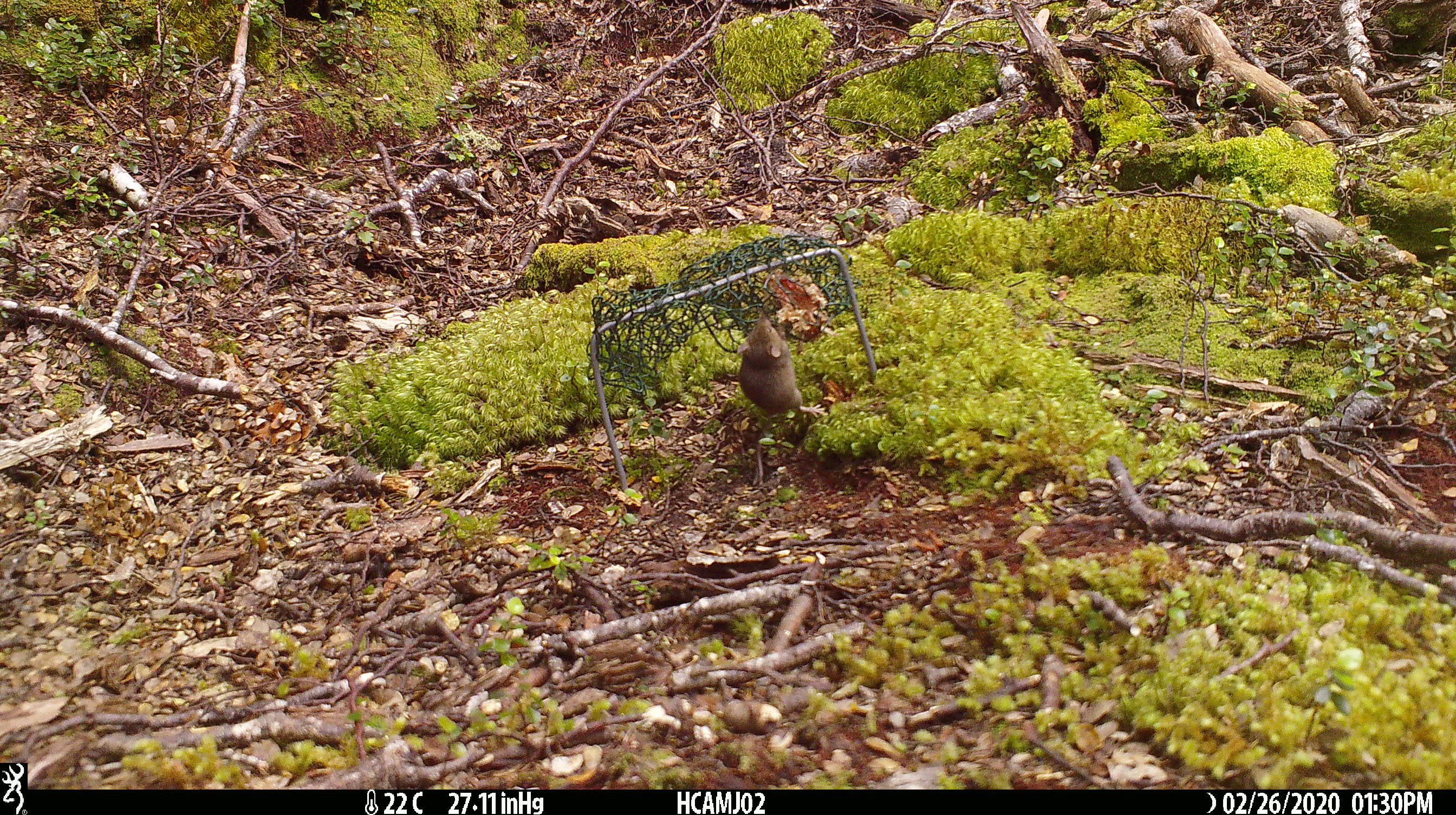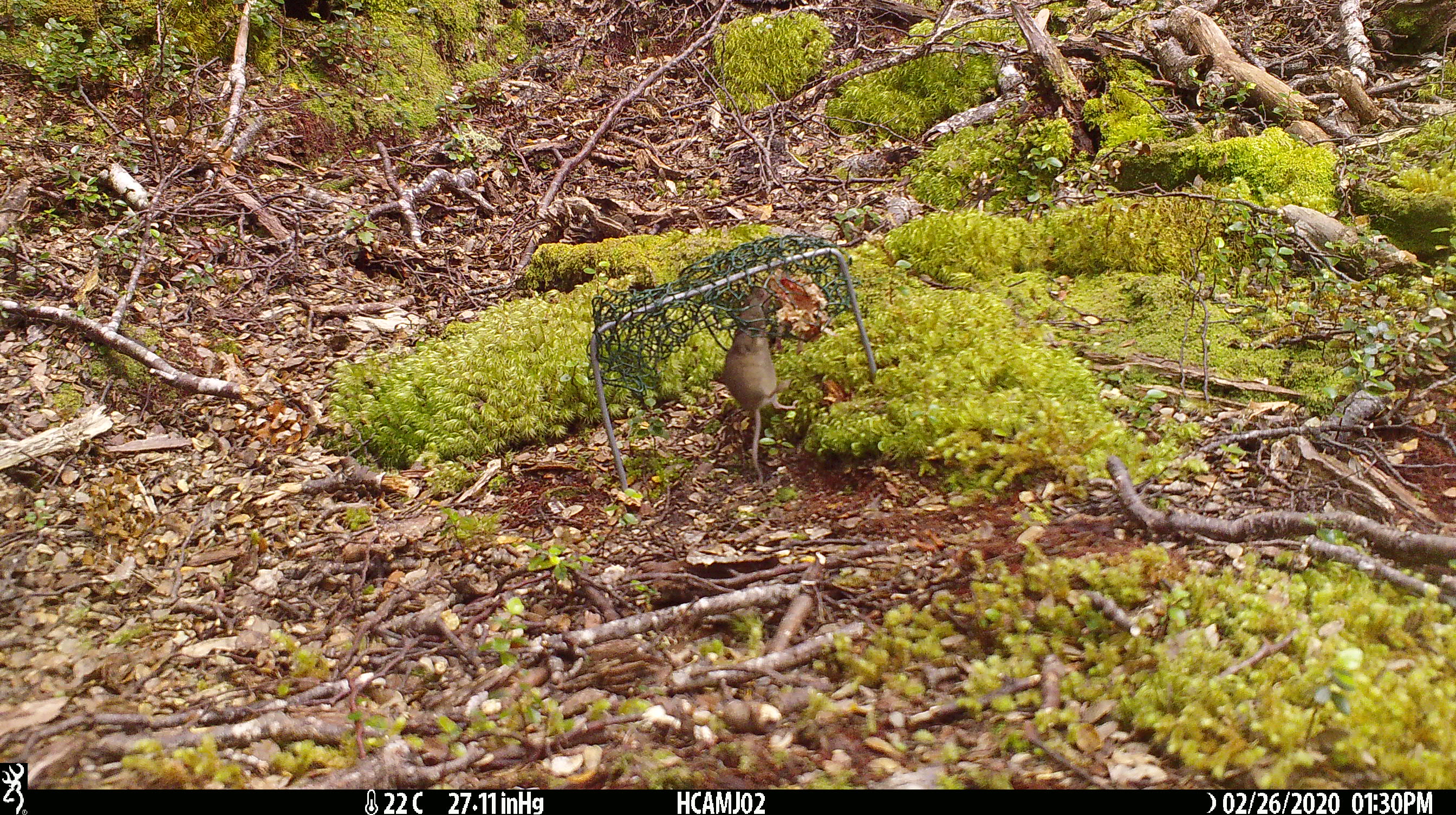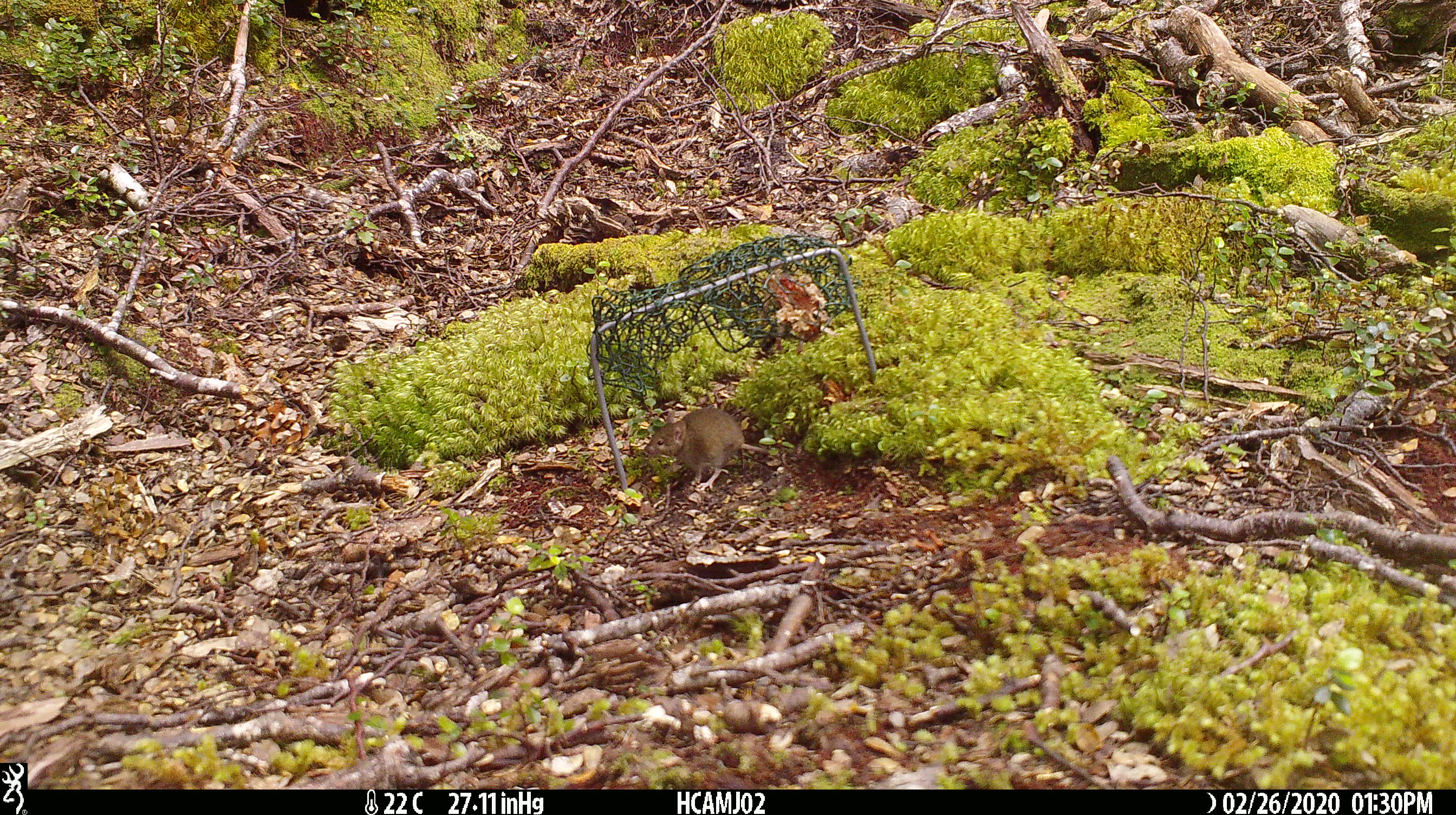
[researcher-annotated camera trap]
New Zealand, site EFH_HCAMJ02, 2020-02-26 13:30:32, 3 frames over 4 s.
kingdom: Animalia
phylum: Chordata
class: Mammalia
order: Rodentia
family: Muridae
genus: Mus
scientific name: Mus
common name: mouse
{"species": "mouse (Mus)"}